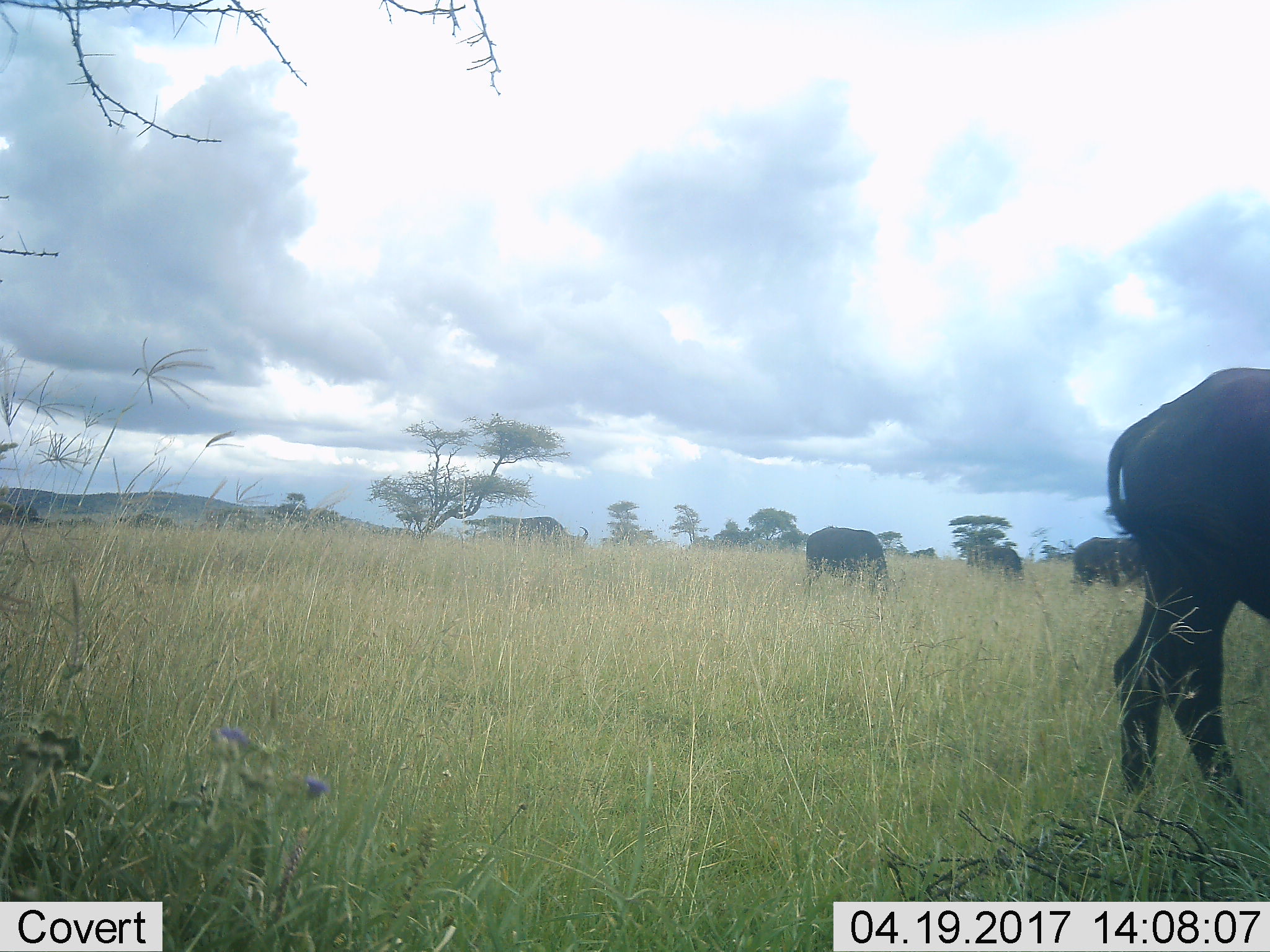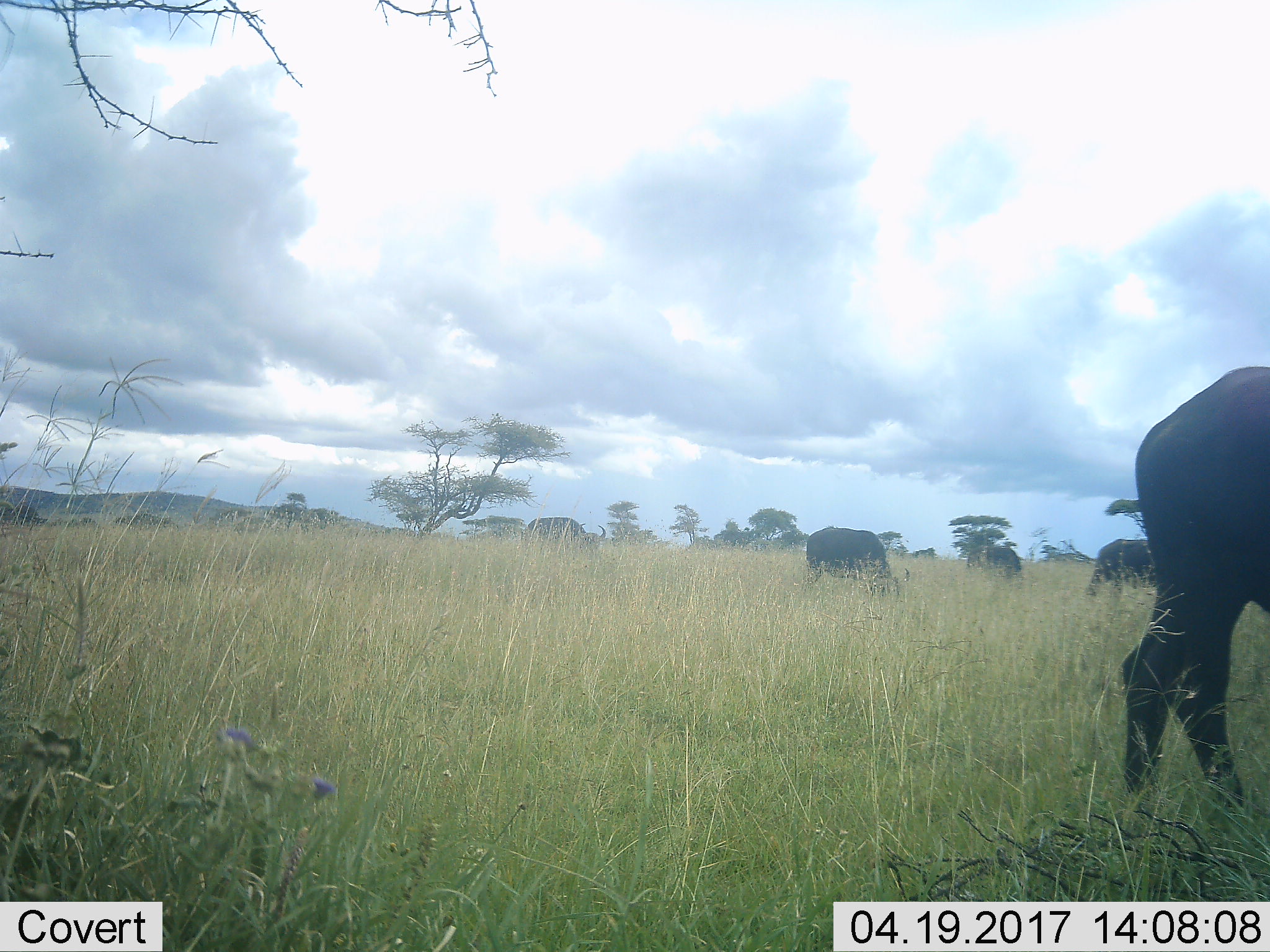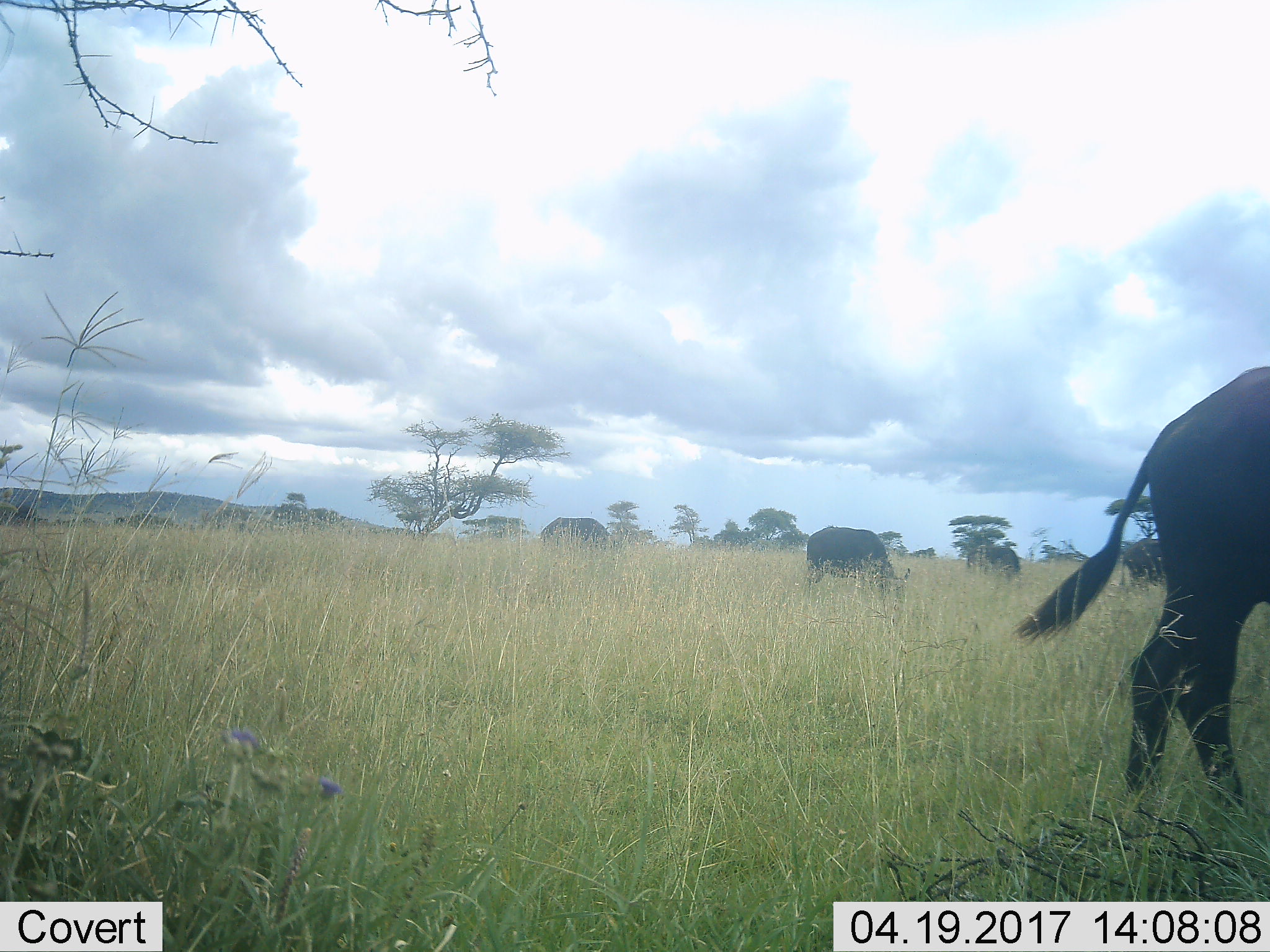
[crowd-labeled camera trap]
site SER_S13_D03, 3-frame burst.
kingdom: Animalia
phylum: Chordata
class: Mammalia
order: Artiodactyla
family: Bovidae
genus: Connochaetes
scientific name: Connochaetes taurinus taurinus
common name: blue wildebeest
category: wildebeestblue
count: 5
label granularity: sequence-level